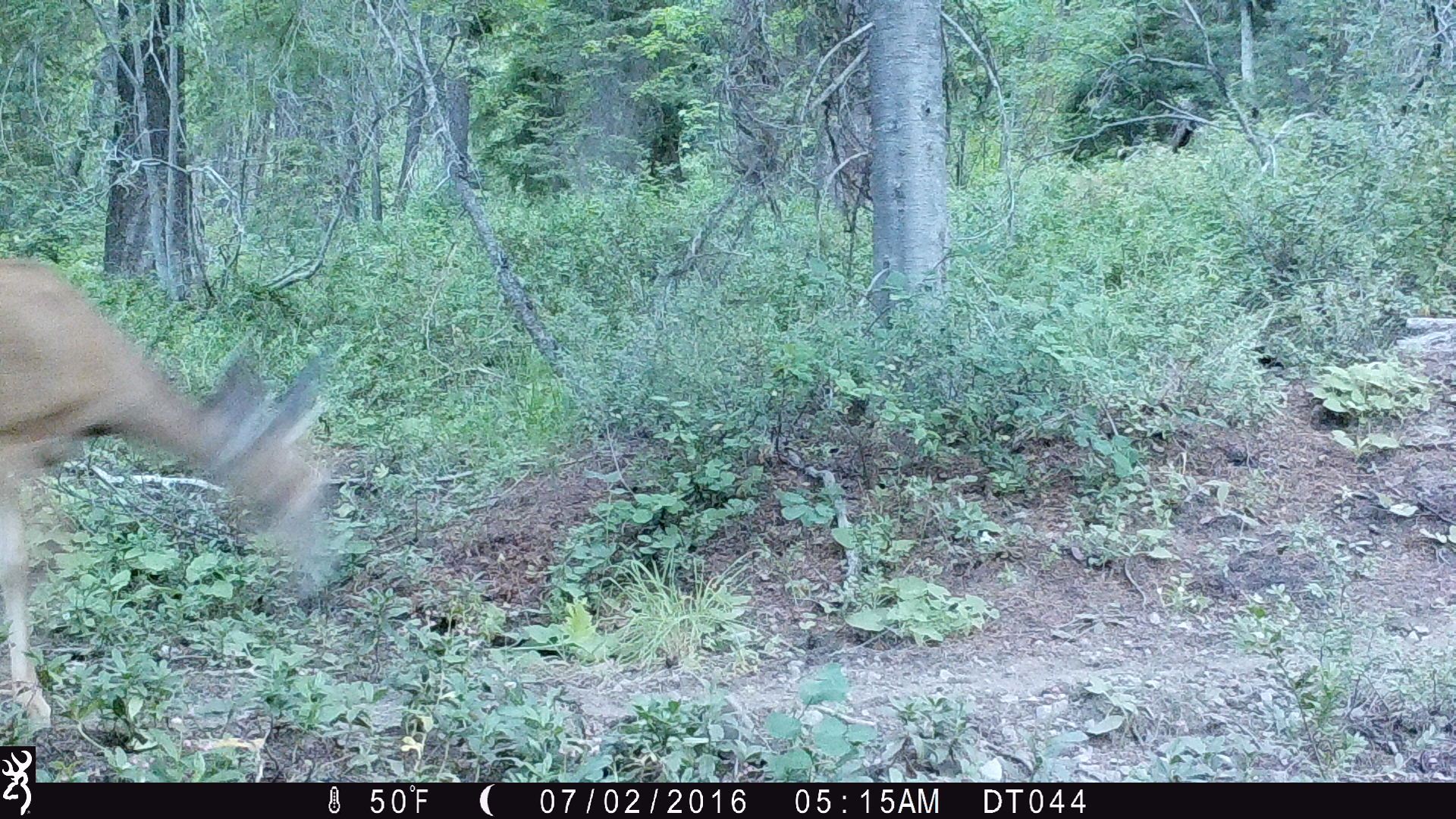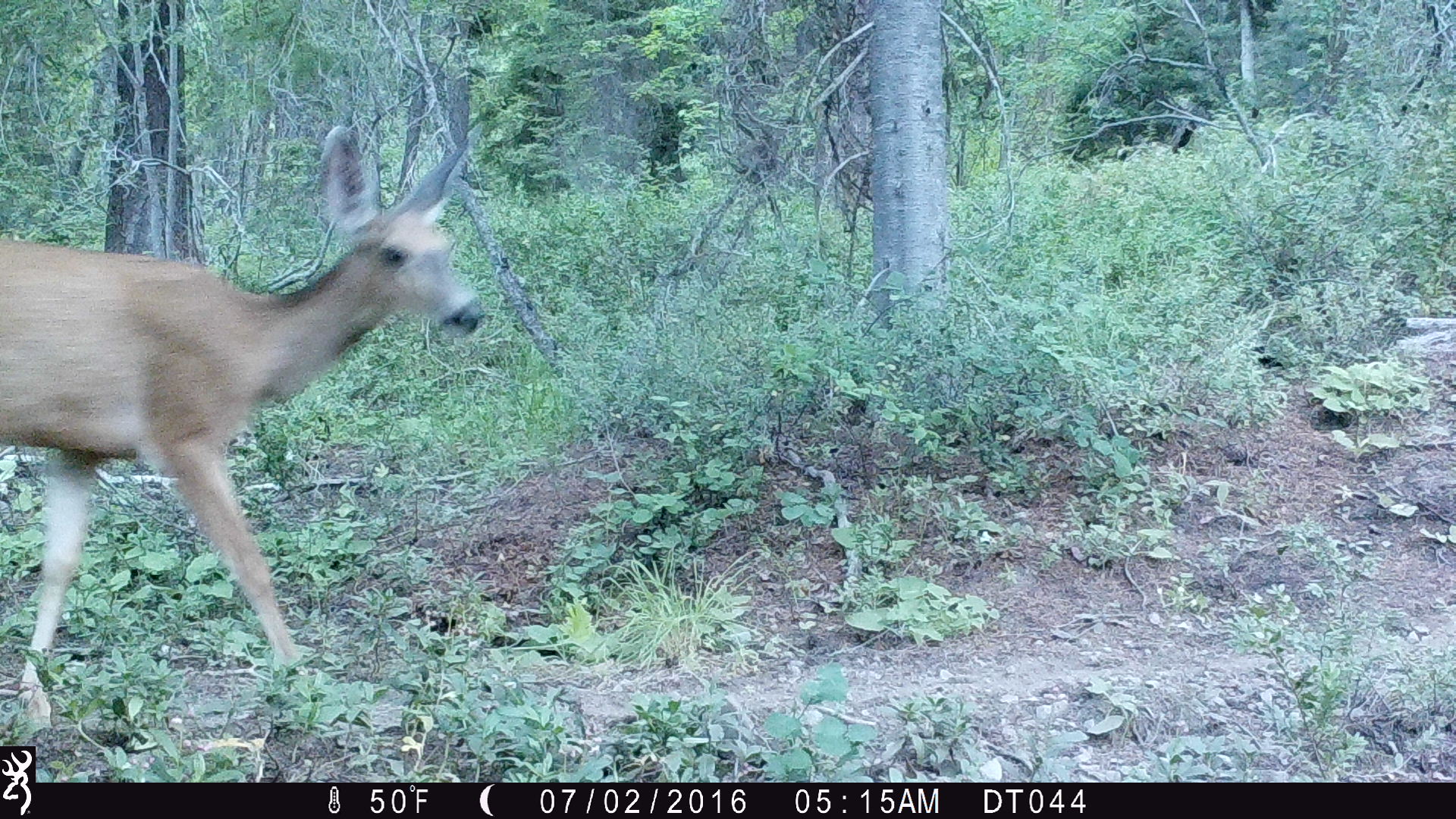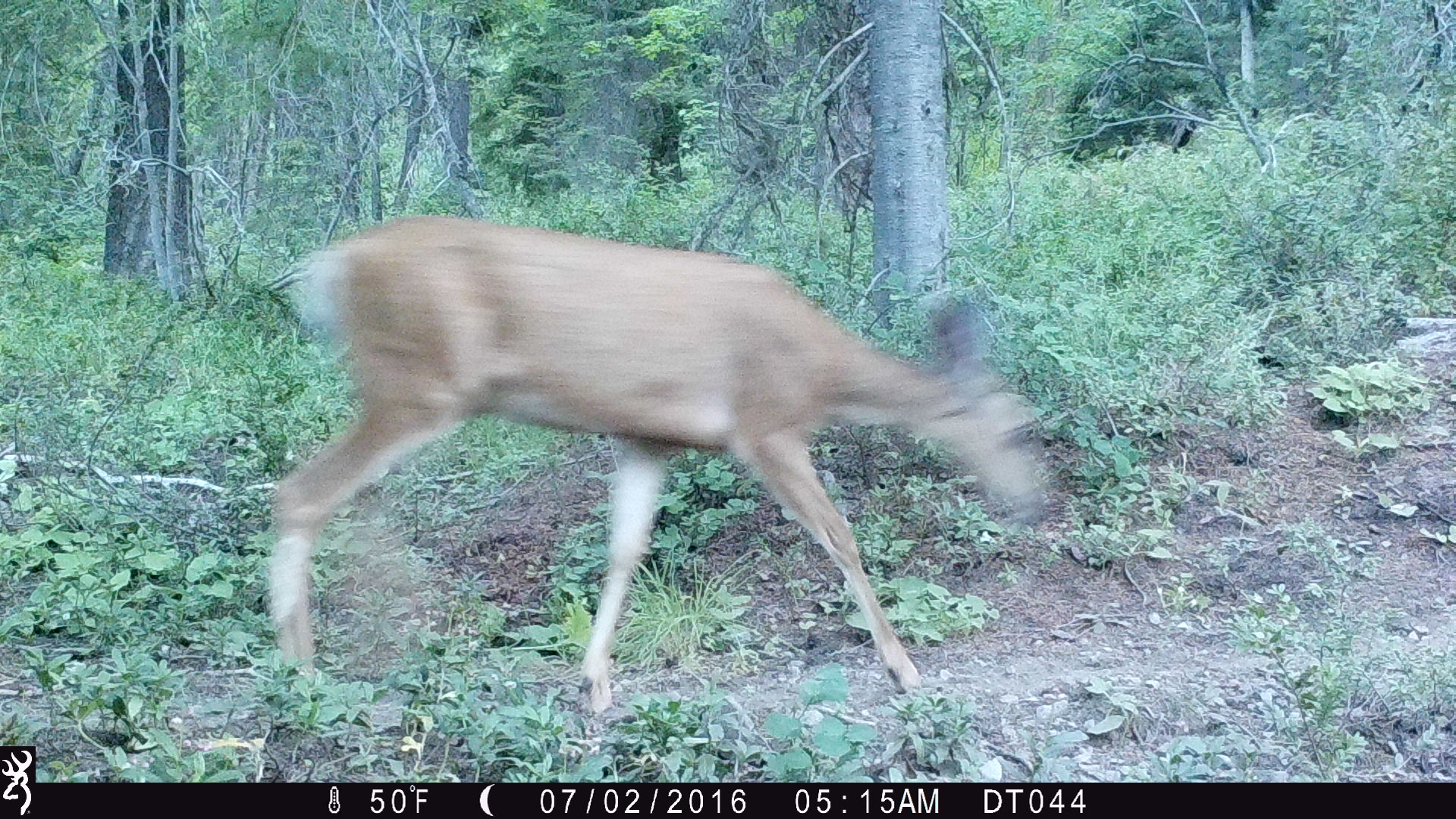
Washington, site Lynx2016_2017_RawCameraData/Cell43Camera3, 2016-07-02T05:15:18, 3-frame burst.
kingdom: Animalia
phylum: Chordata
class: Mammalia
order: Artiodactyla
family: Cervidae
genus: Odocoileus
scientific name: Odocoileus hemionus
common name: mule deer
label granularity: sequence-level